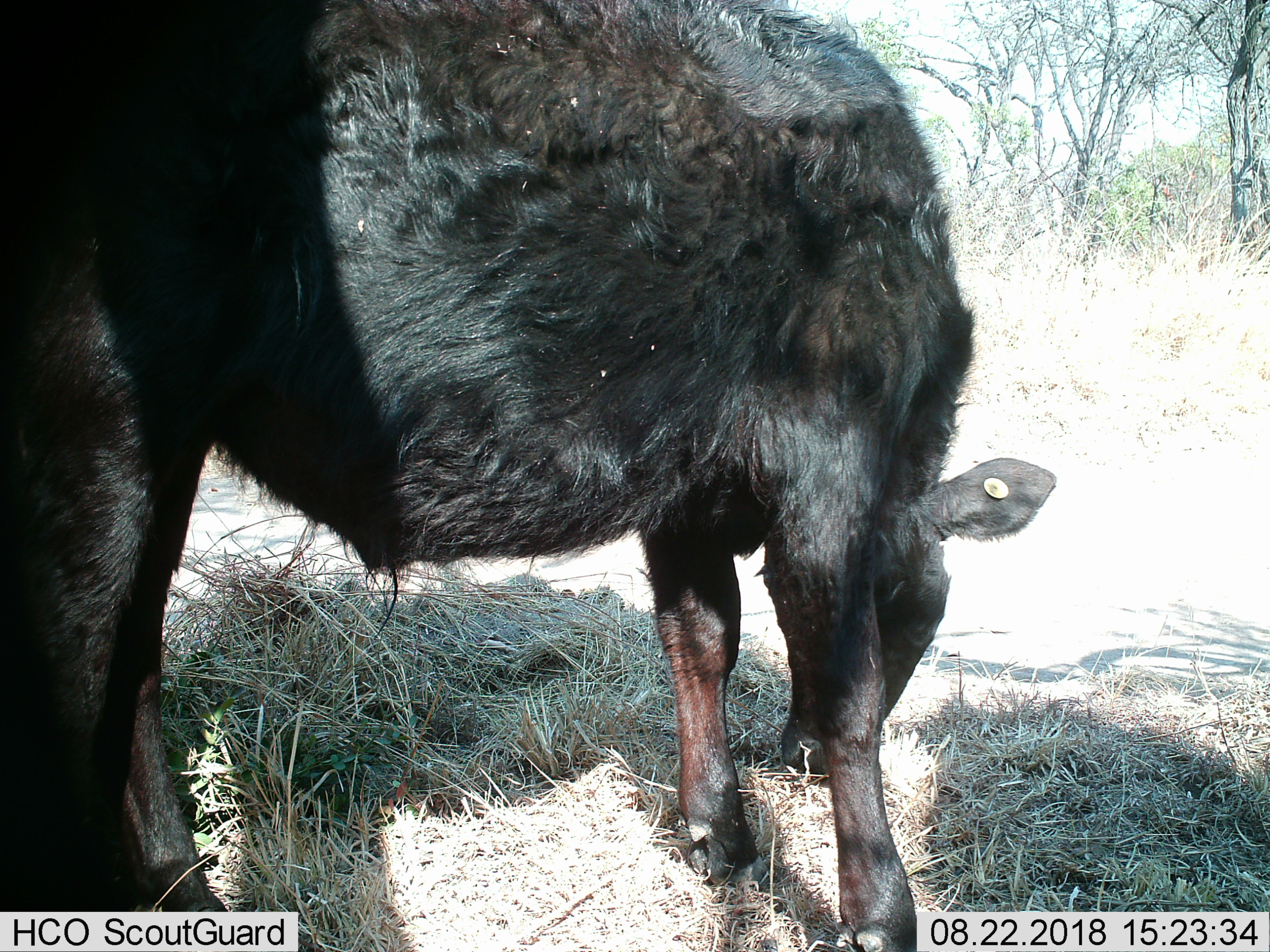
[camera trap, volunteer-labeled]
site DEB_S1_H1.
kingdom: Animalia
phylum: Chordata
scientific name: Vertebrata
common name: domestic animal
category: domesticanimal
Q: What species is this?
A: Domesticanimal (domestic animal) (Vertebrata).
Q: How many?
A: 1.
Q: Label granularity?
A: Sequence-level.